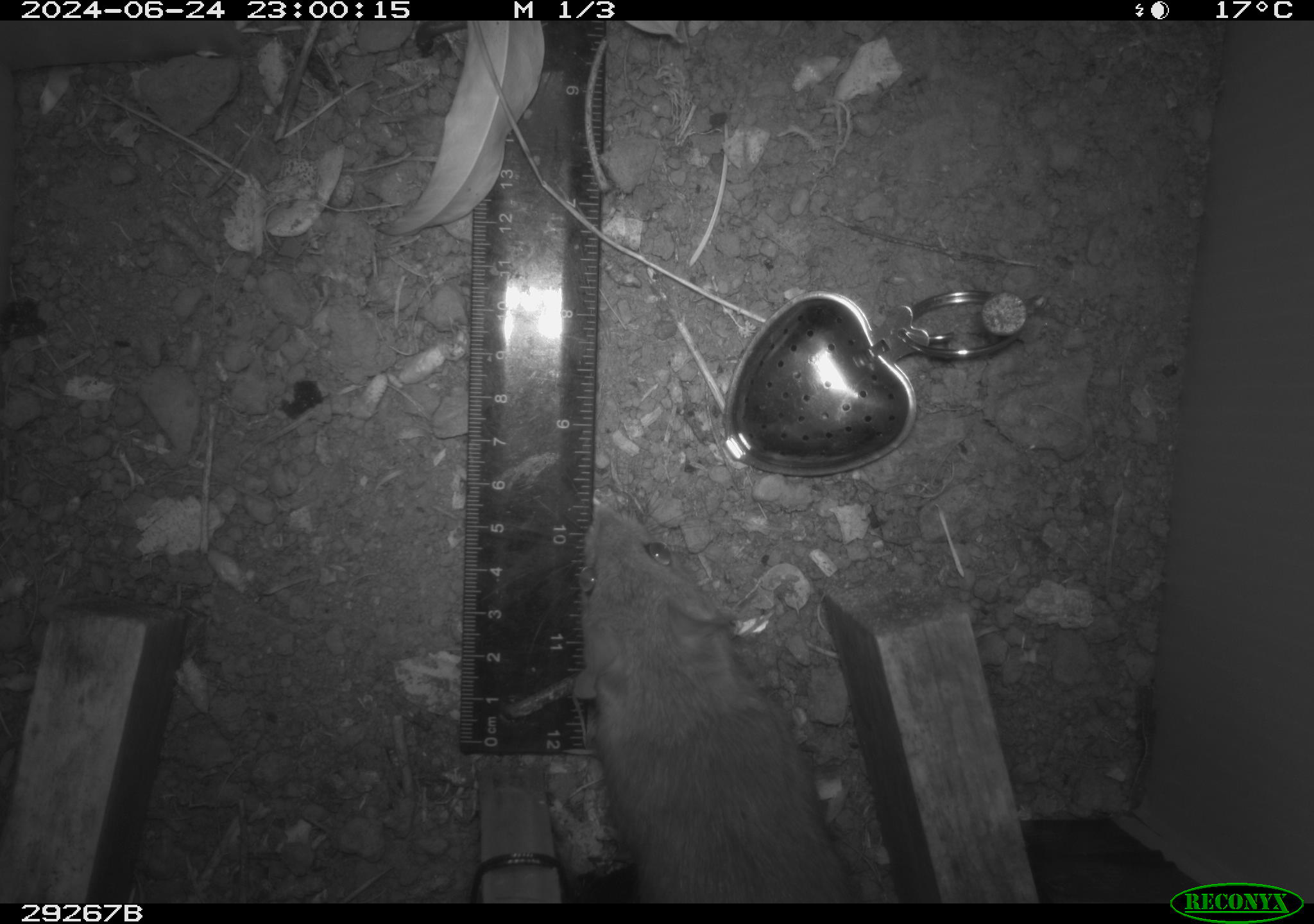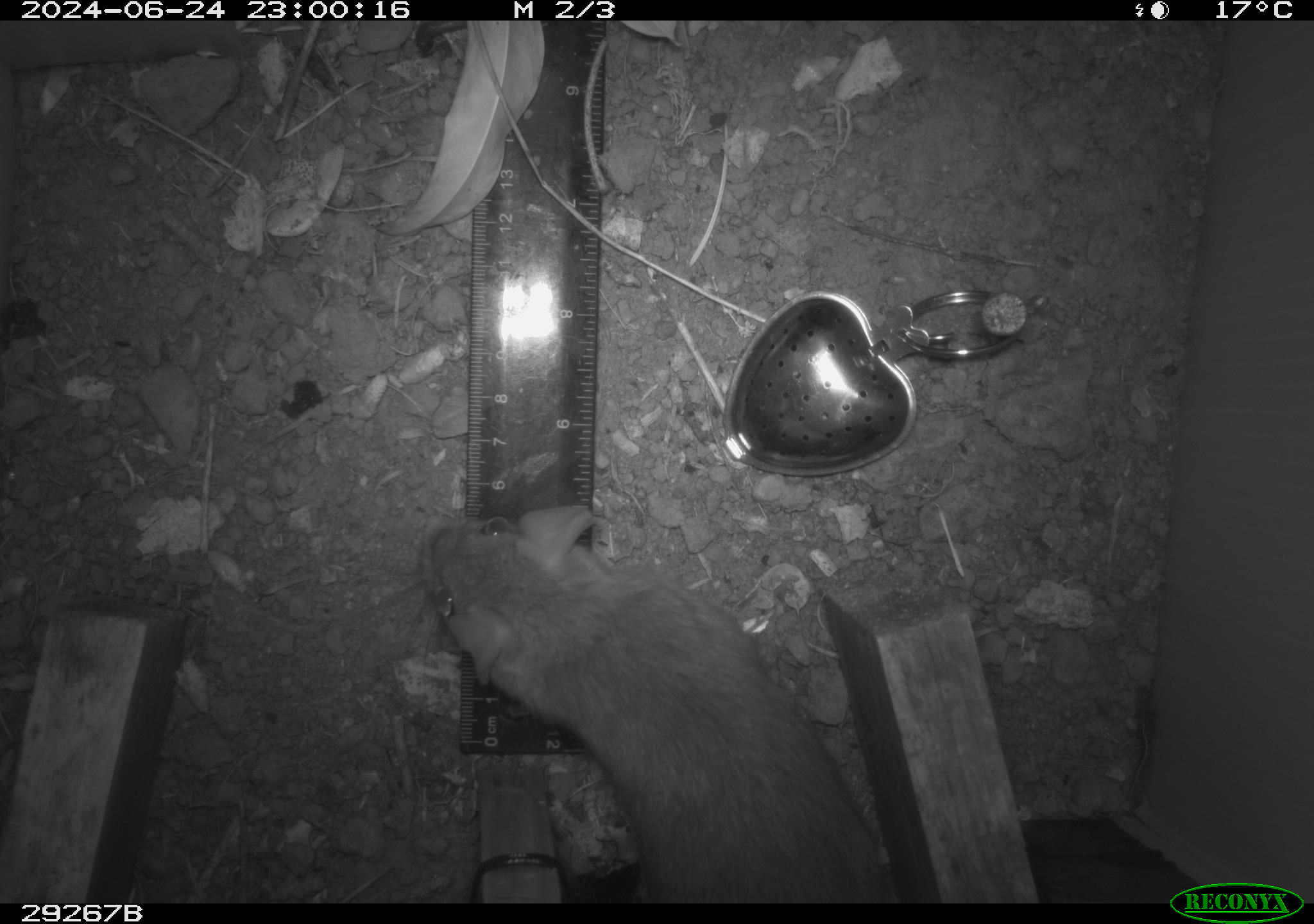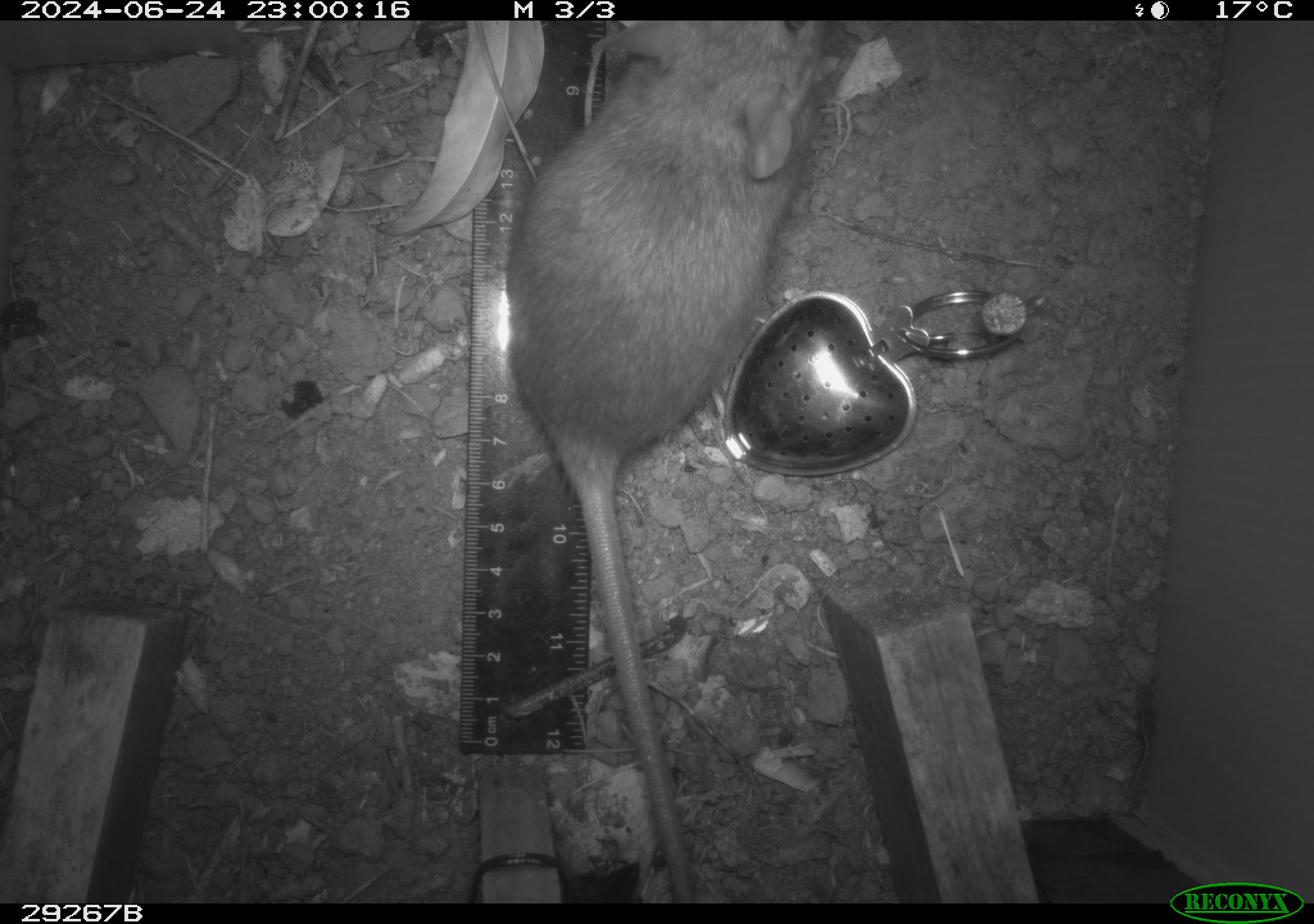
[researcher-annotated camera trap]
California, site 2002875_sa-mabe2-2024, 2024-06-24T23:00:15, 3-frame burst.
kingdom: Animalia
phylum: Chordata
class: Mammalia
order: Rodentia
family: Cricetidae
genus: Neotoma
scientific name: Neotoma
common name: pack rat or woodrat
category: neotoma species